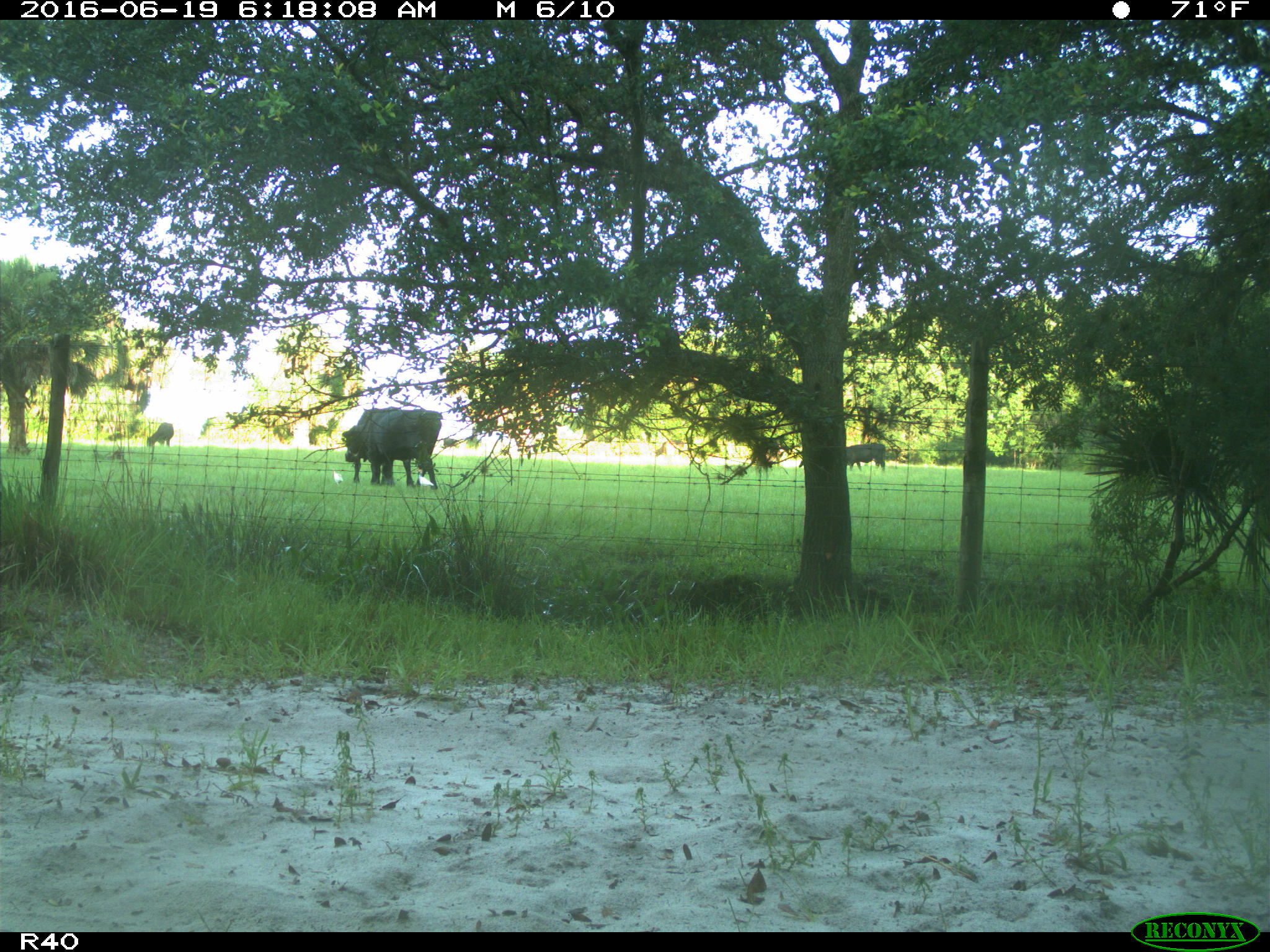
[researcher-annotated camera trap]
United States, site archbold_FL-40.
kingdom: Animalia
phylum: Chordata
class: Mammalia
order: Artiodactyla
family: Bovidae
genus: Bos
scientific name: Bos taurus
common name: domestic cow